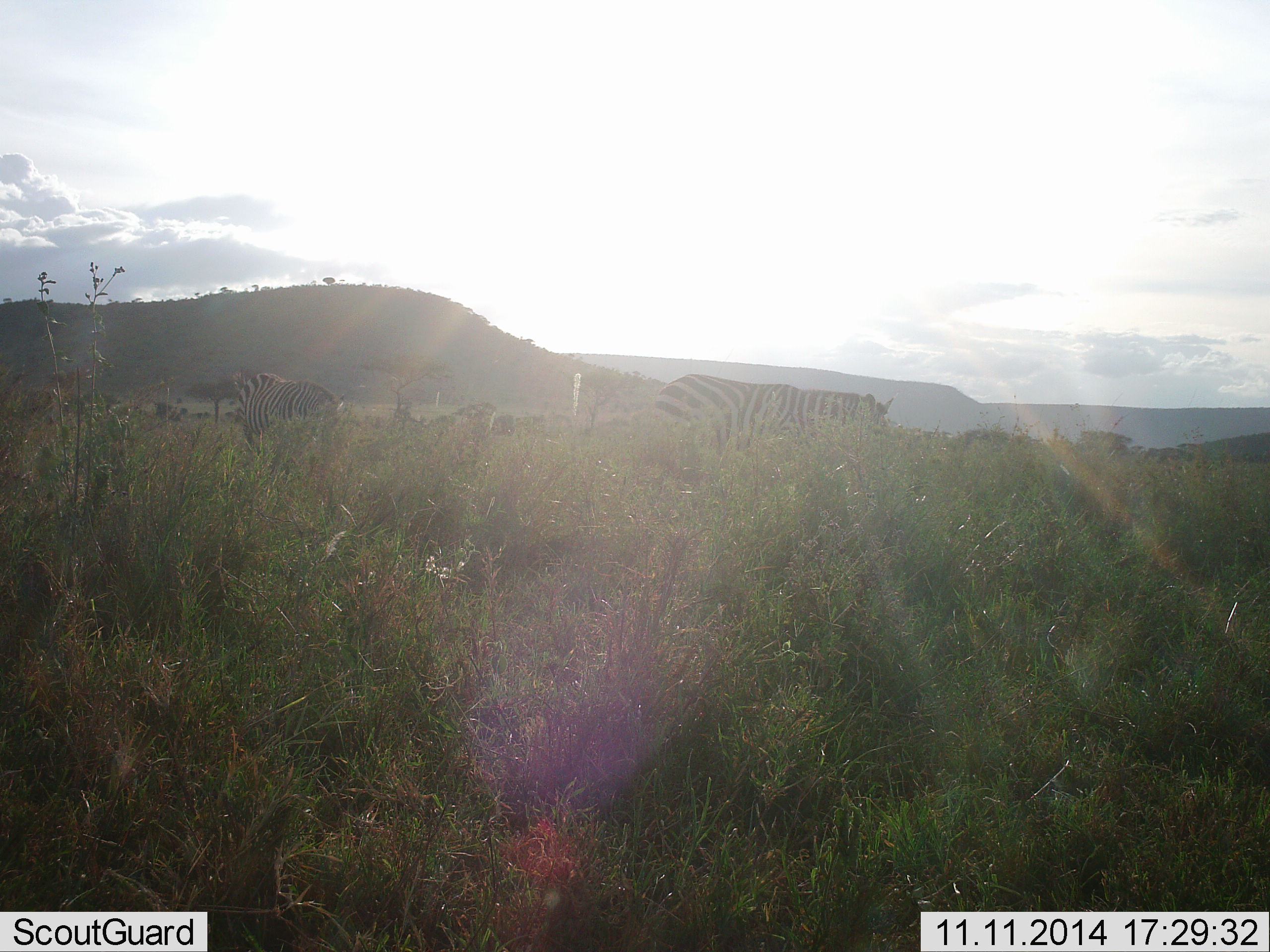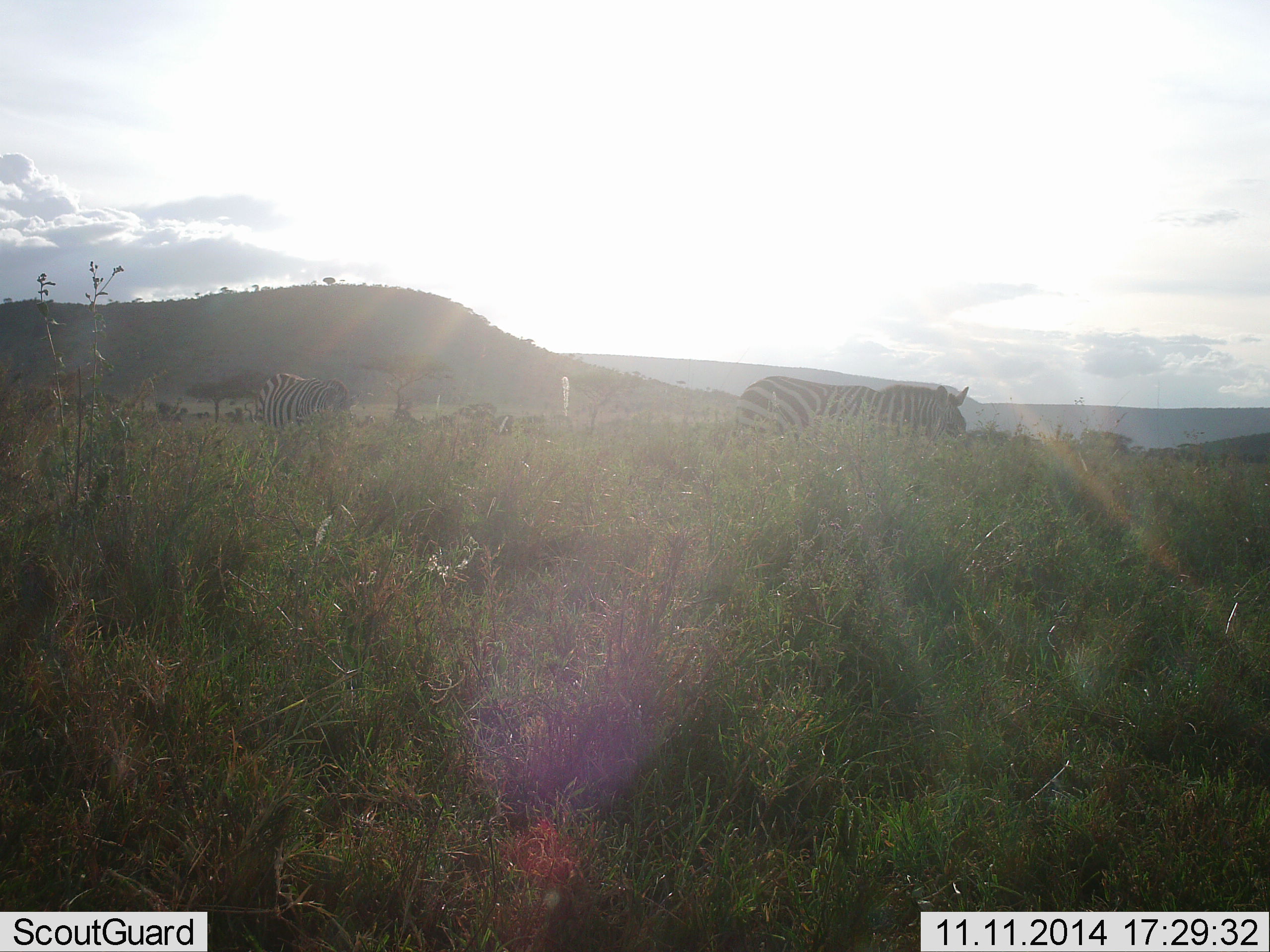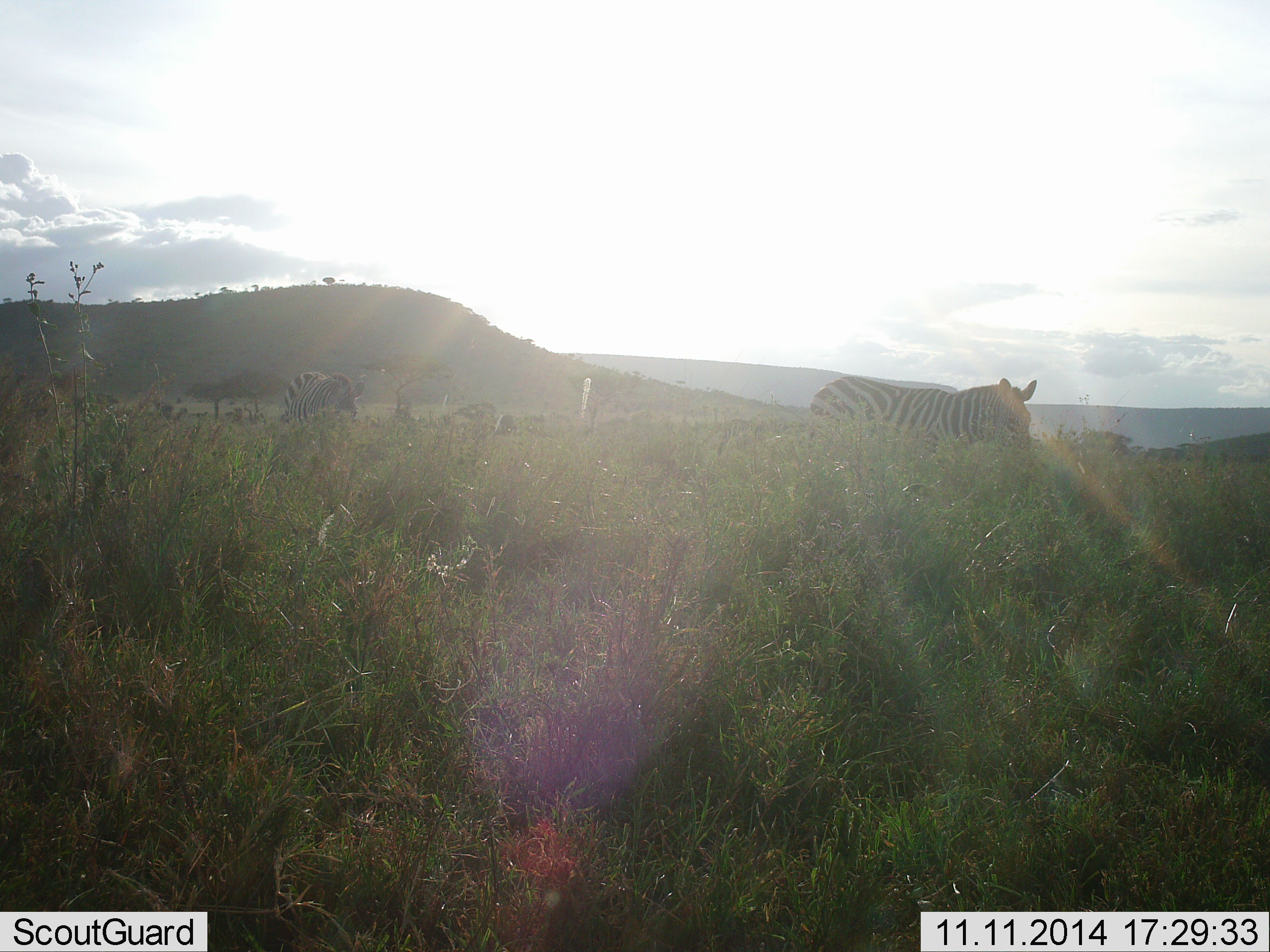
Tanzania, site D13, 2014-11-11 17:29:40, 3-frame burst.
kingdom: Animalia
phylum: Chordata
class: Mammalia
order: Perissodactyla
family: Equidae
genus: Equus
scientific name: Equus quagga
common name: plains zebra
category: zebra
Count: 2.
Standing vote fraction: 0%.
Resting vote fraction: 0%.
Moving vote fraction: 90%.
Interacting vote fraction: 0%.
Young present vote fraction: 0%.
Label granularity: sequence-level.